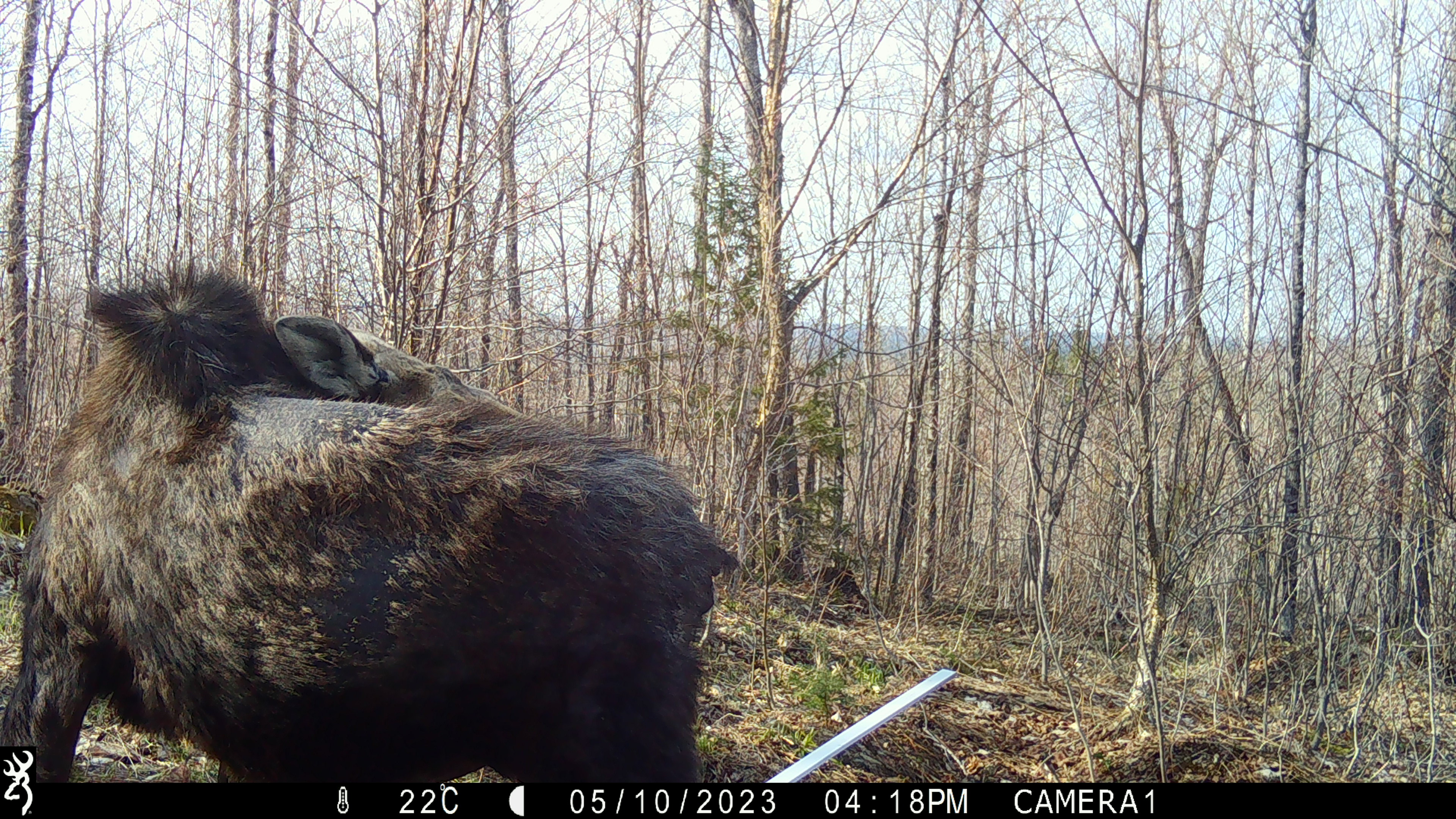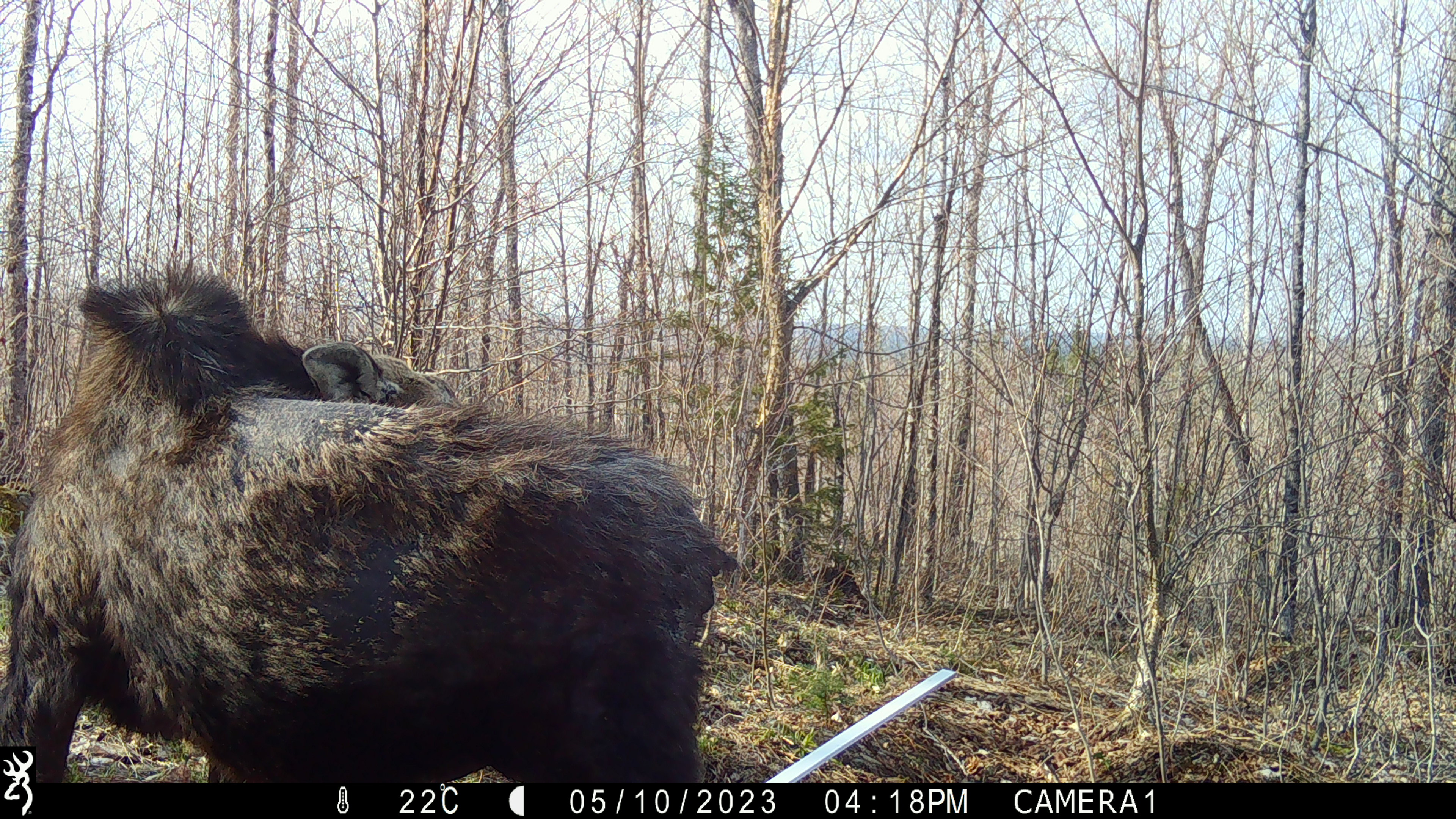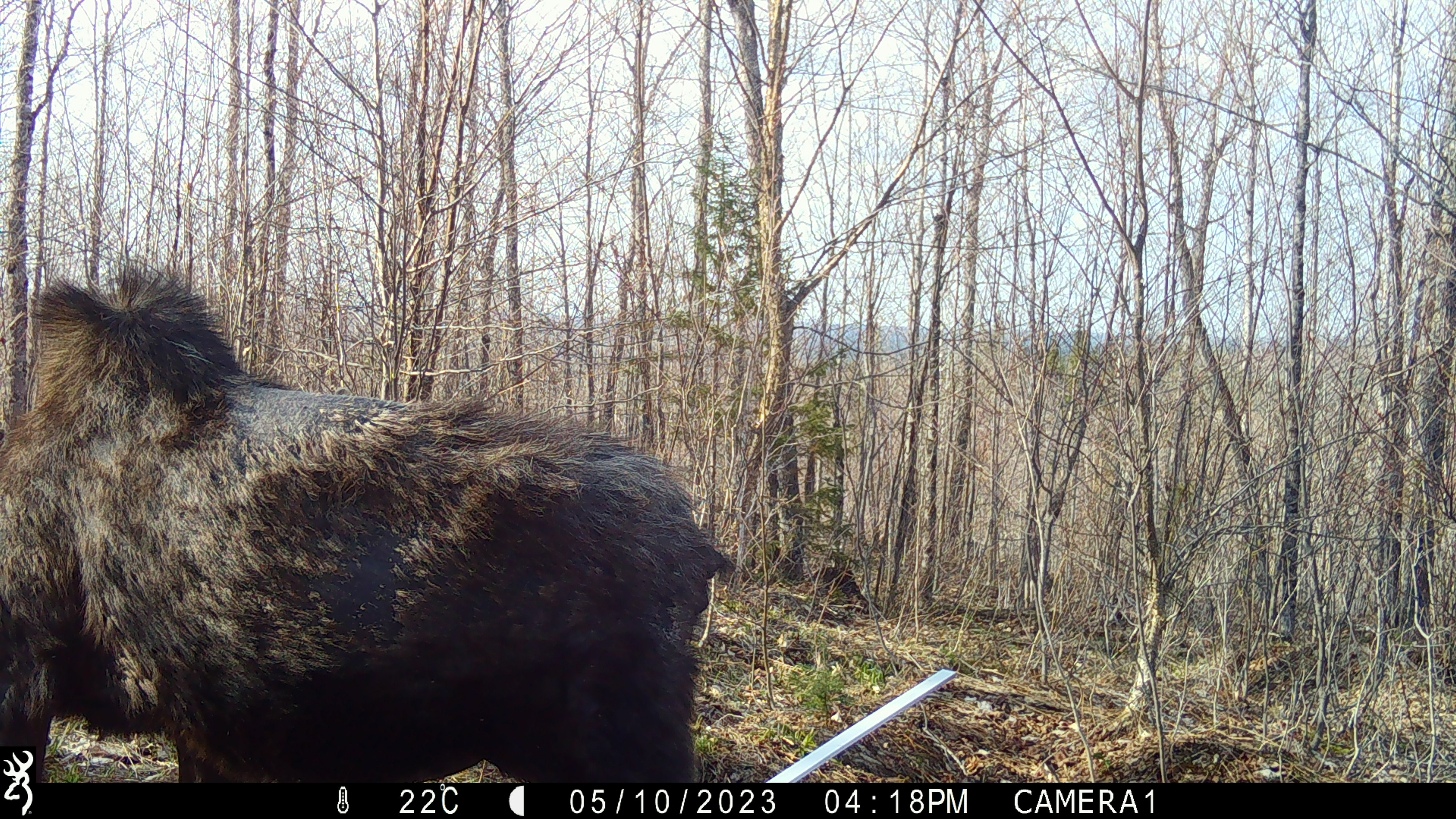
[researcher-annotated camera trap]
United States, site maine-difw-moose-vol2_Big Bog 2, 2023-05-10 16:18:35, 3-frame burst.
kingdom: Animalia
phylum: Chordata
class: Mammalia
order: Artiodactyla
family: Cervidae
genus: Alces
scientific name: Alces alces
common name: moose